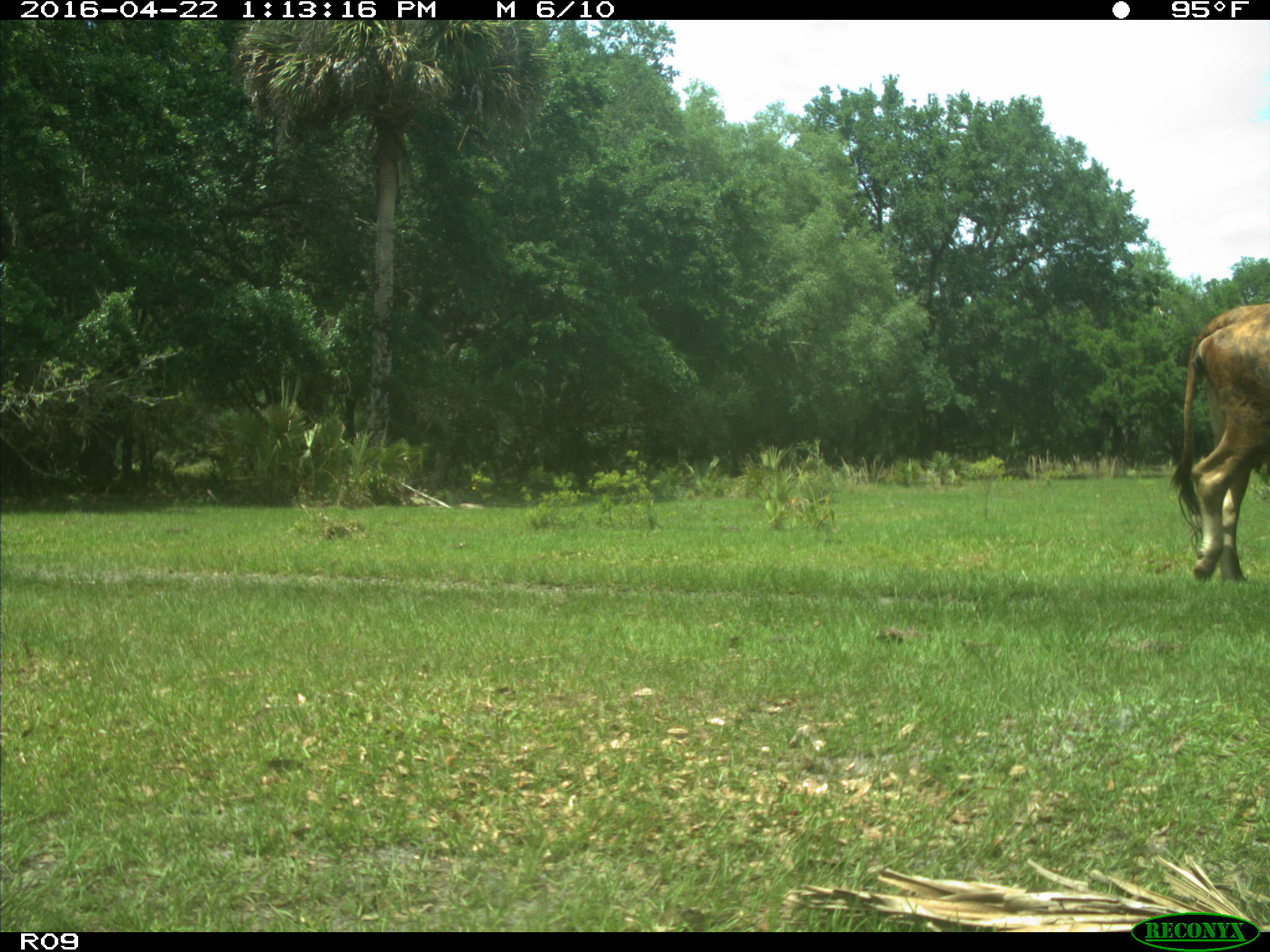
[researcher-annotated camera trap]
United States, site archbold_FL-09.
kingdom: Animalia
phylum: Chordata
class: Mammalia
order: Artiodactyla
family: Bovidae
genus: Bos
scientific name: Bos taurus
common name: domestic cow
Bos taurus (domestic cow).